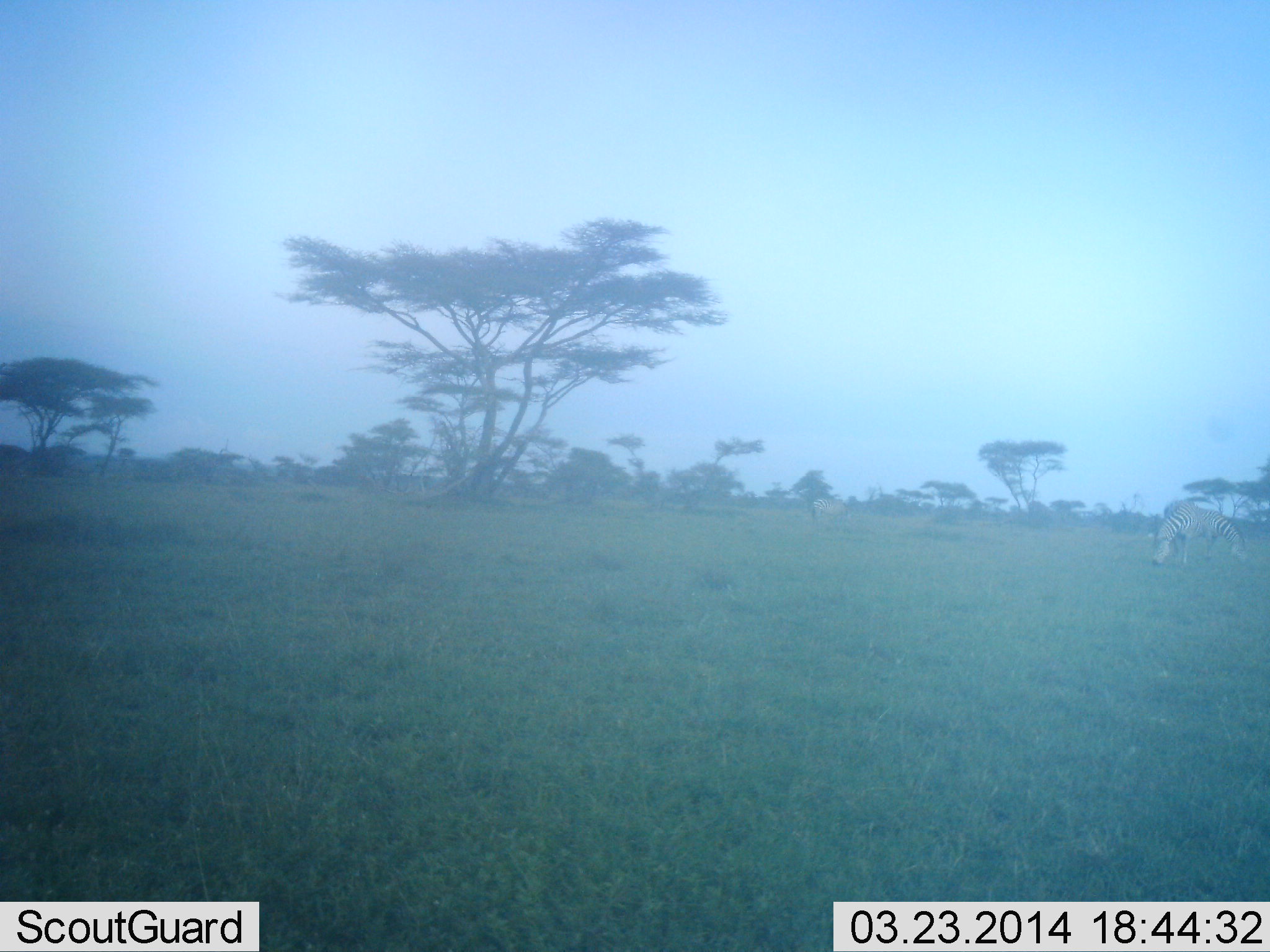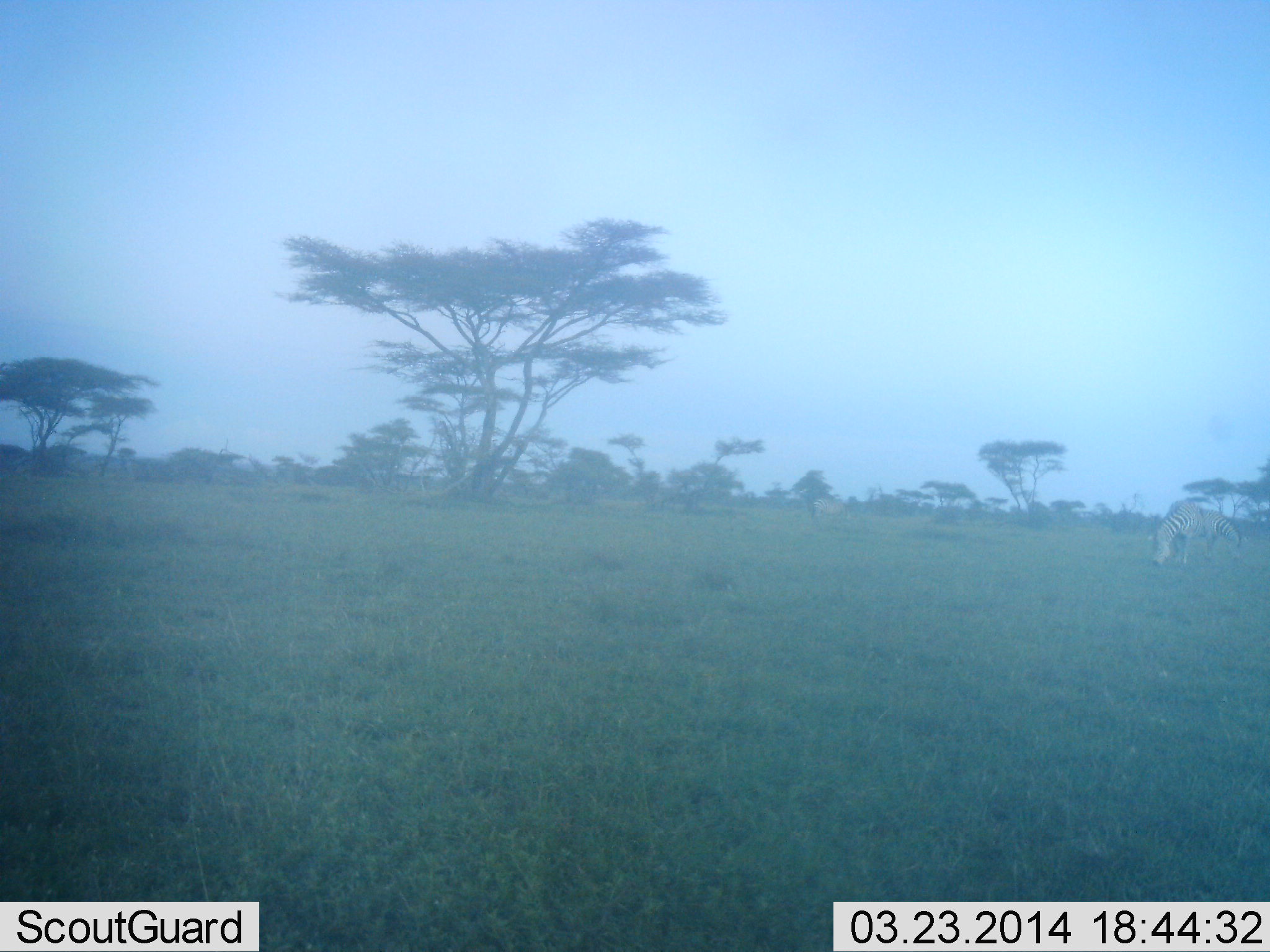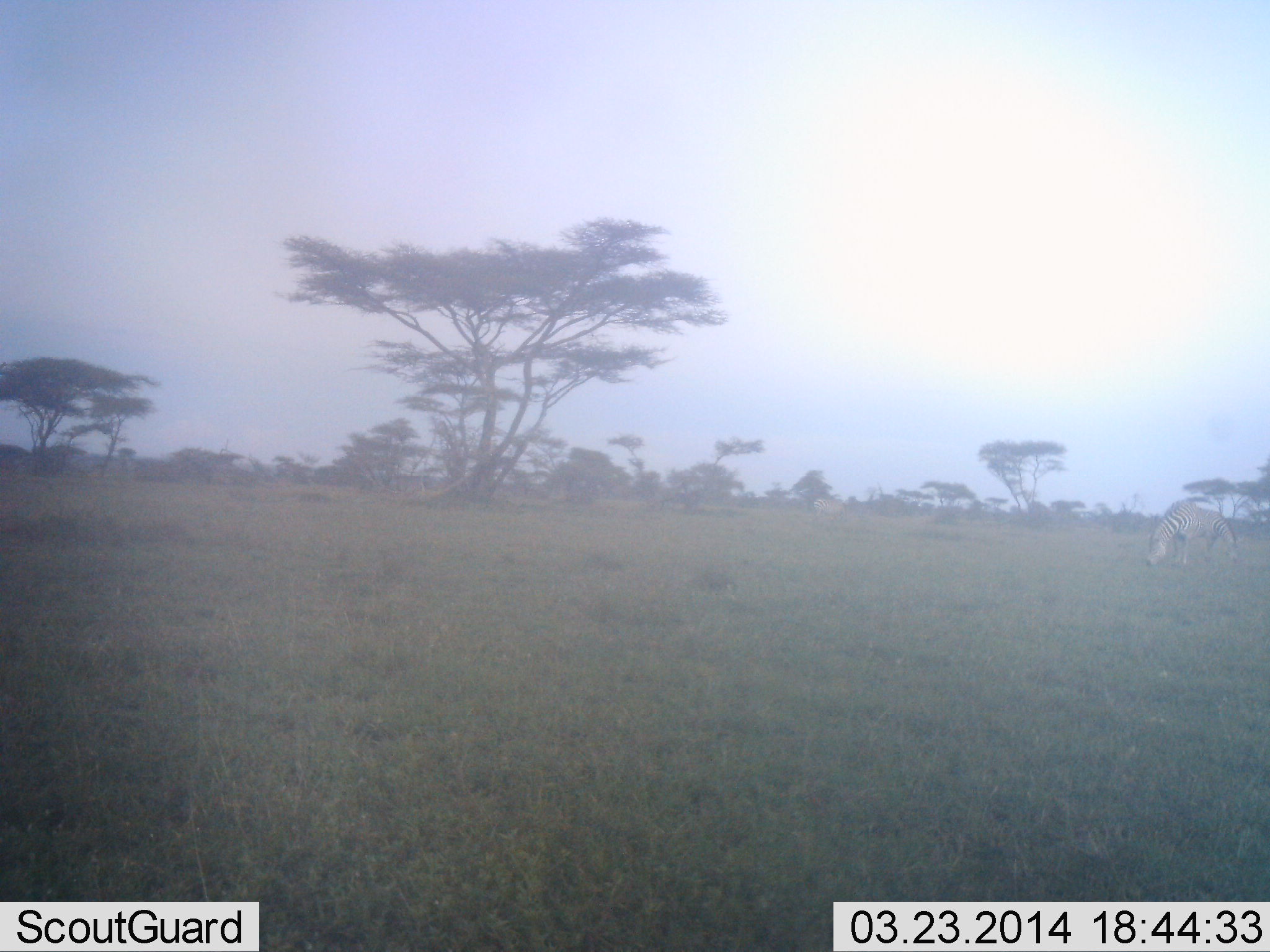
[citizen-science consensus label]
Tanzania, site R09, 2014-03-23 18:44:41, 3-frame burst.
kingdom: Animalia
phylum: Chordata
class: Mammalia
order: Perissodactyla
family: Equidae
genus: Equus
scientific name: Equus quagga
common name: plains zebra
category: zebra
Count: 2.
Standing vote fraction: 24%.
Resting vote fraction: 0%.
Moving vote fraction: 3%.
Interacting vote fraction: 0%.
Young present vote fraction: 0%.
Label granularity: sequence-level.